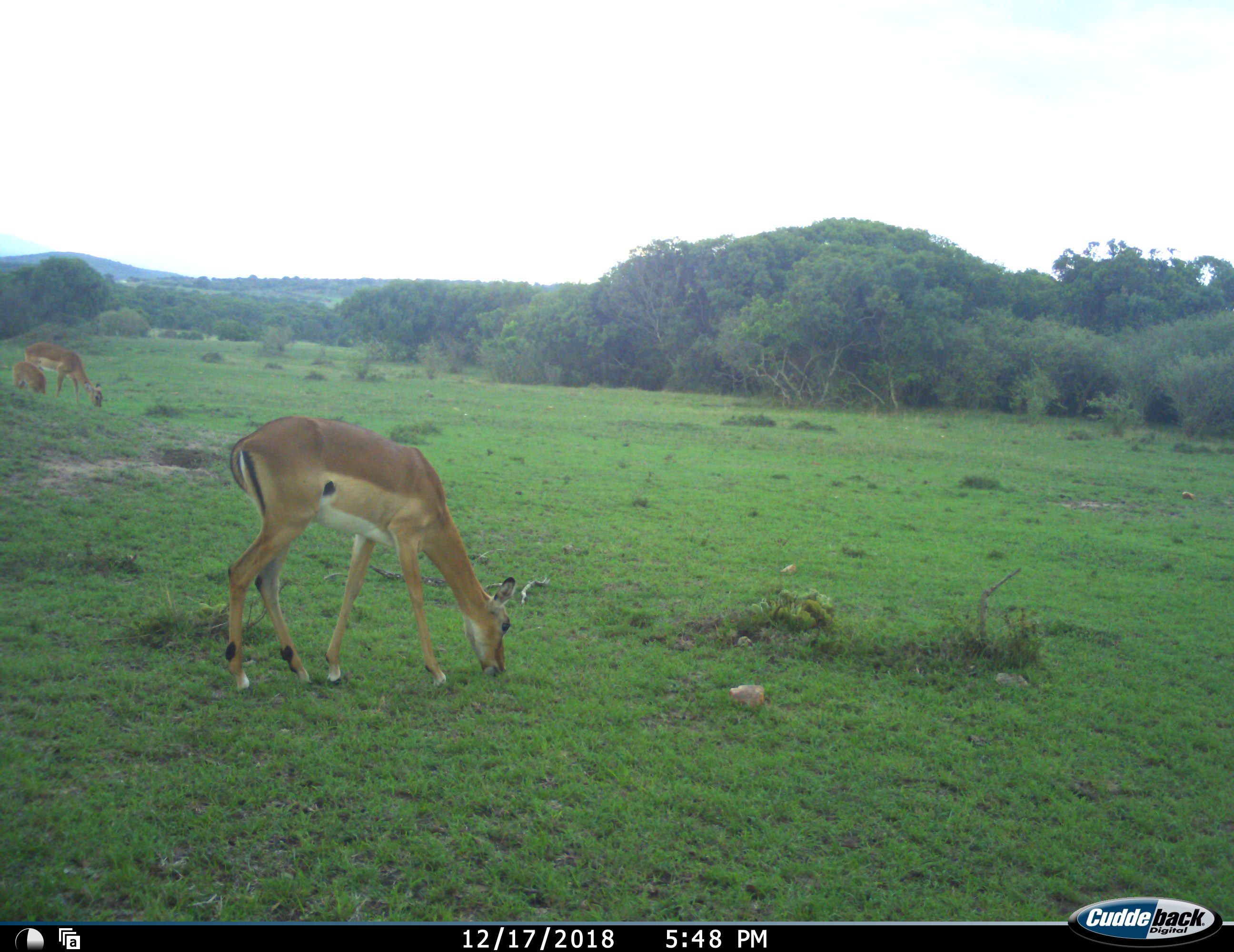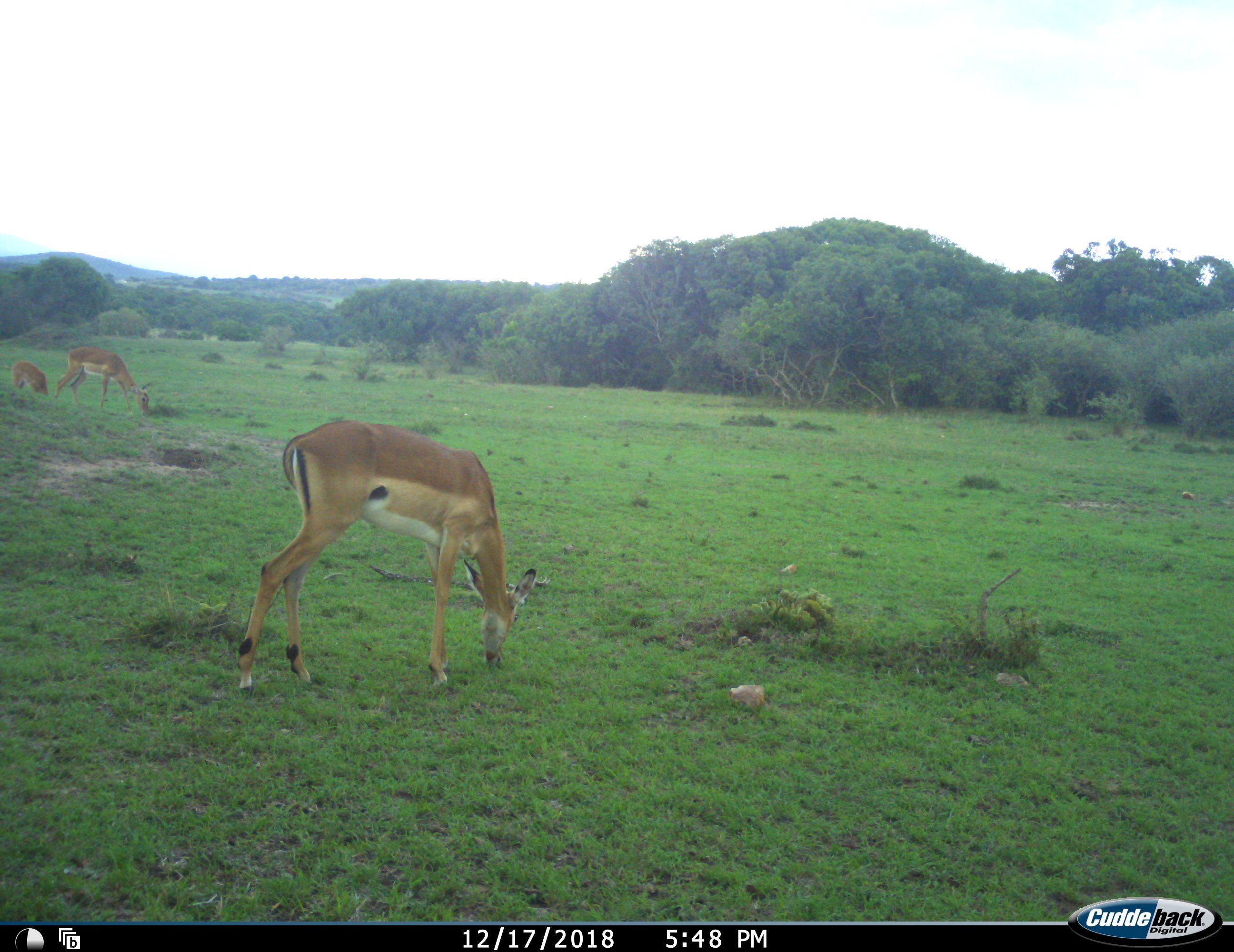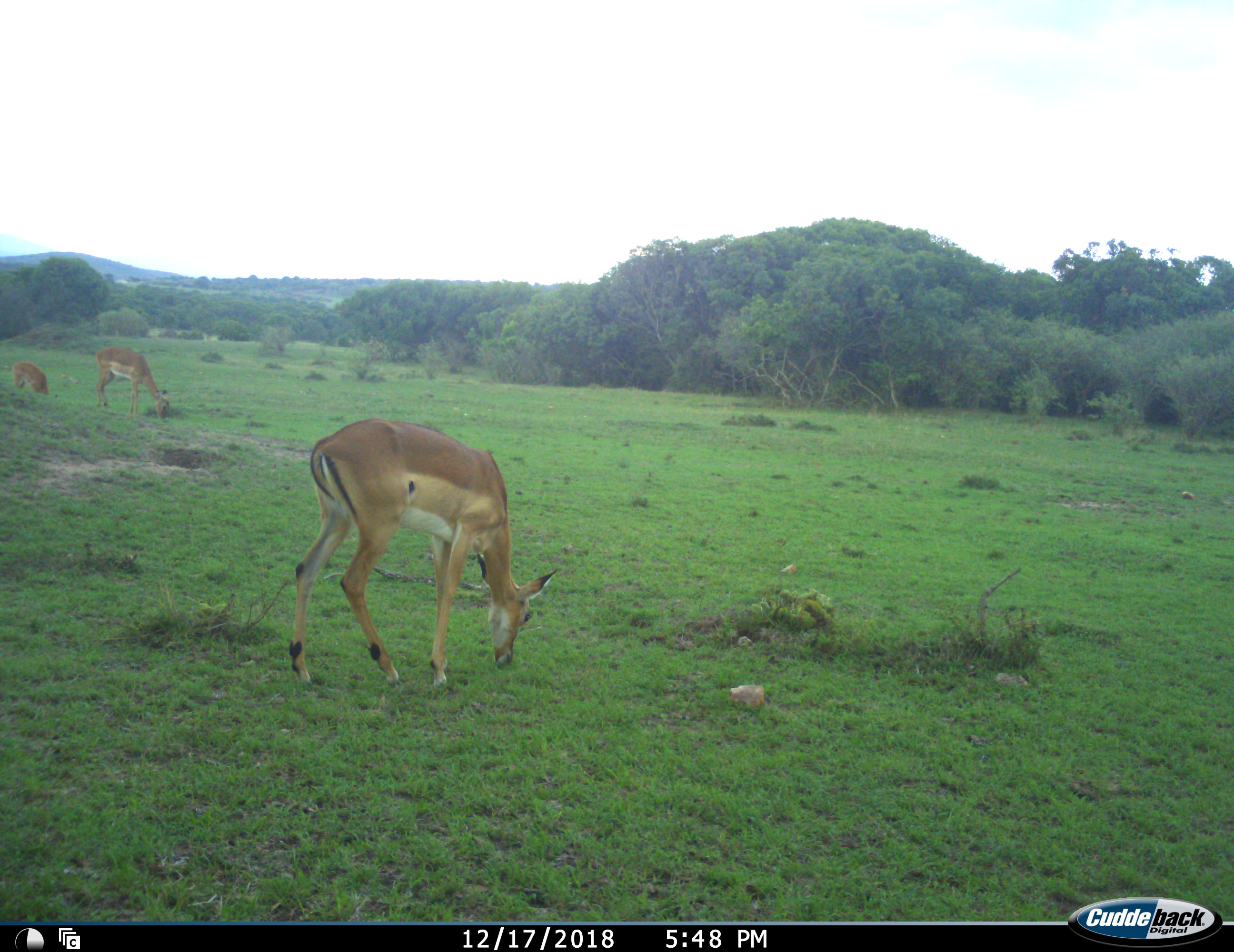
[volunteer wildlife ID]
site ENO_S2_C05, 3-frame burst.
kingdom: Animalia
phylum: Chordata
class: Mammalia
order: Artiodactyla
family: Bovidae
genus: Aepyceros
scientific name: Aepyceros melampus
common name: impala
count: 3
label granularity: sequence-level